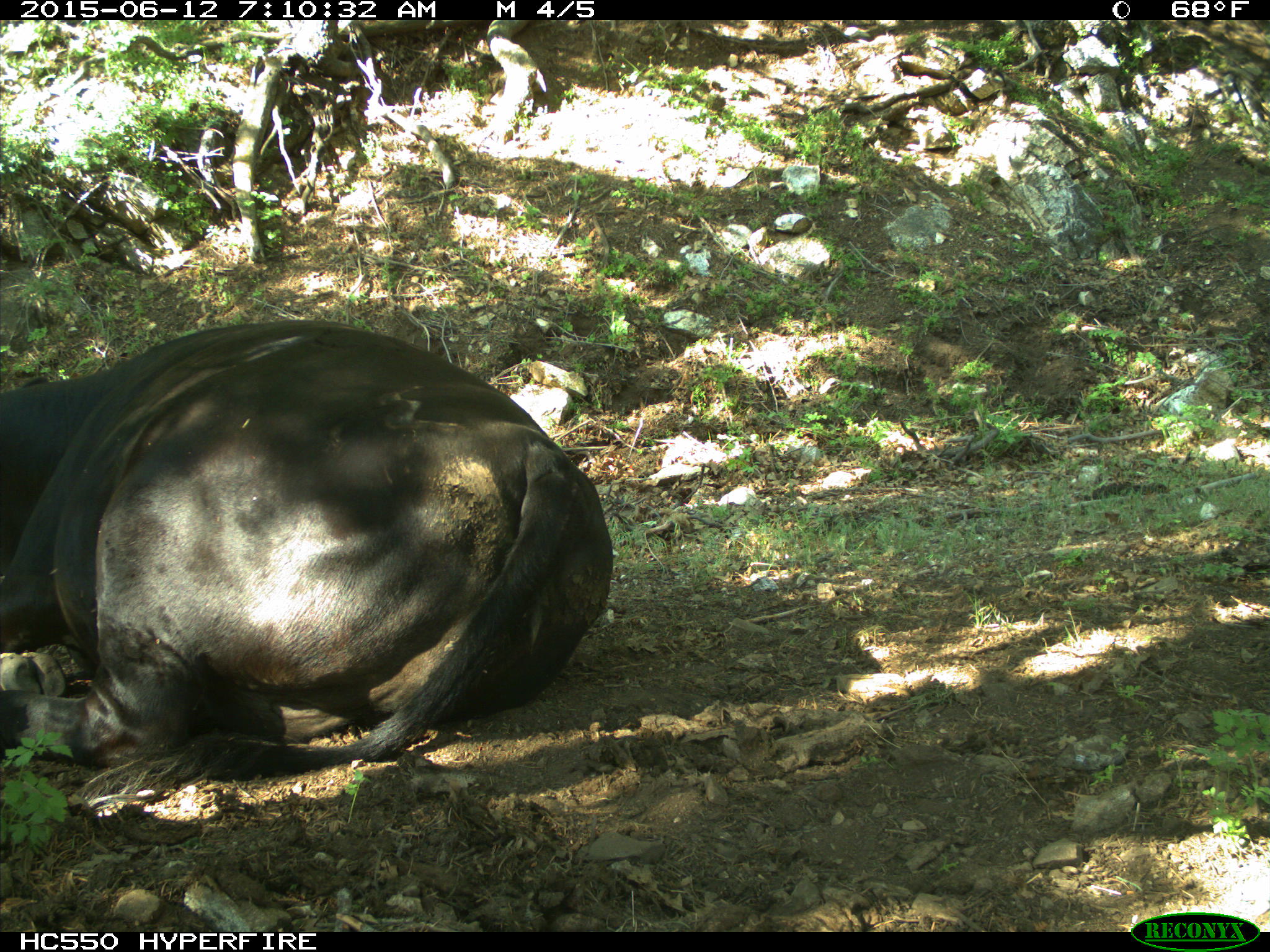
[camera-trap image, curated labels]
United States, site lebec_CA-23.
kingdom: Animalia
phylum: Chordata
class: Mammalia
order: Artiodactyla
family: Bovidae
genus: Bos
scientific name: Bos taurus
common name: domestic cow